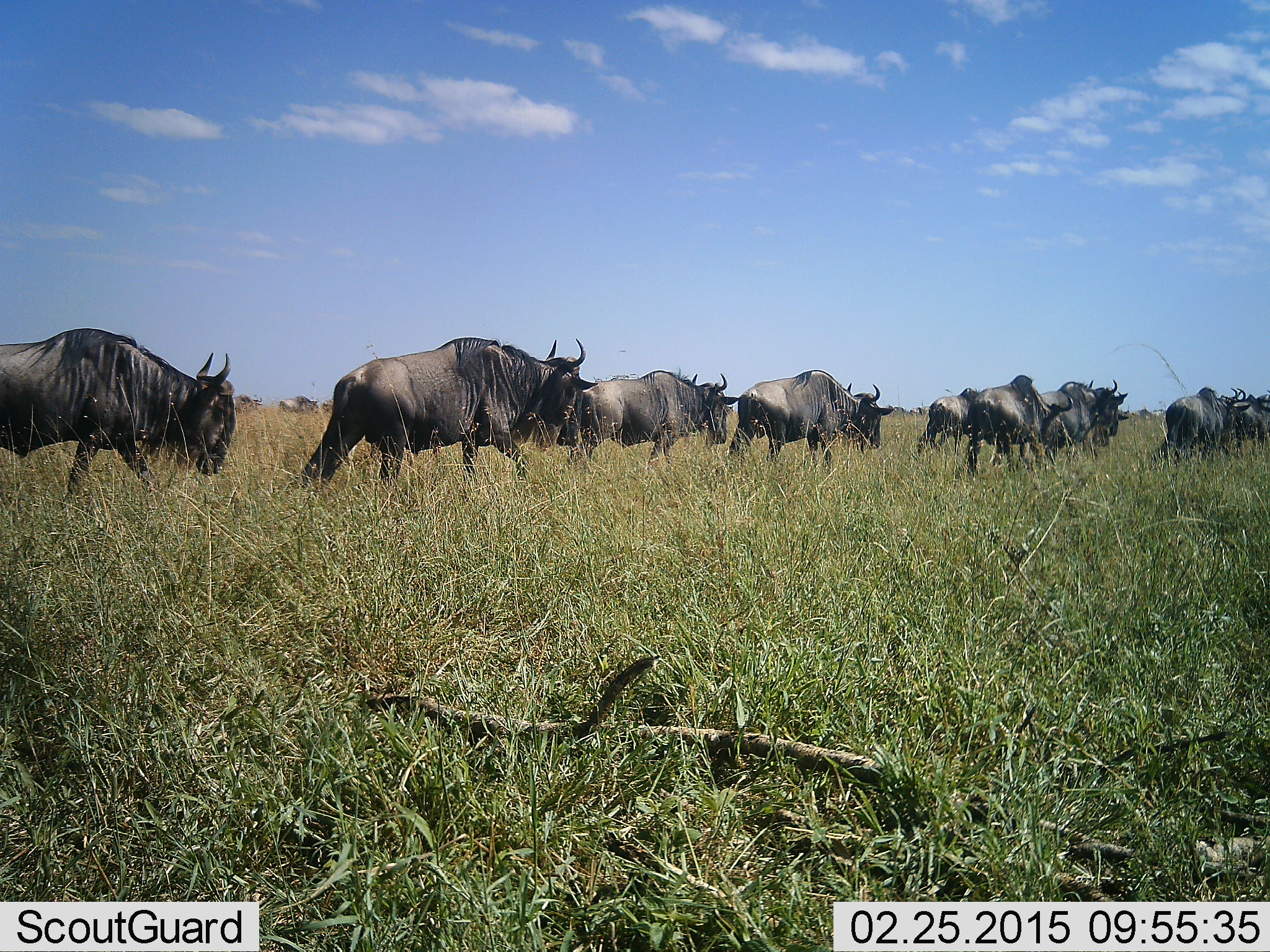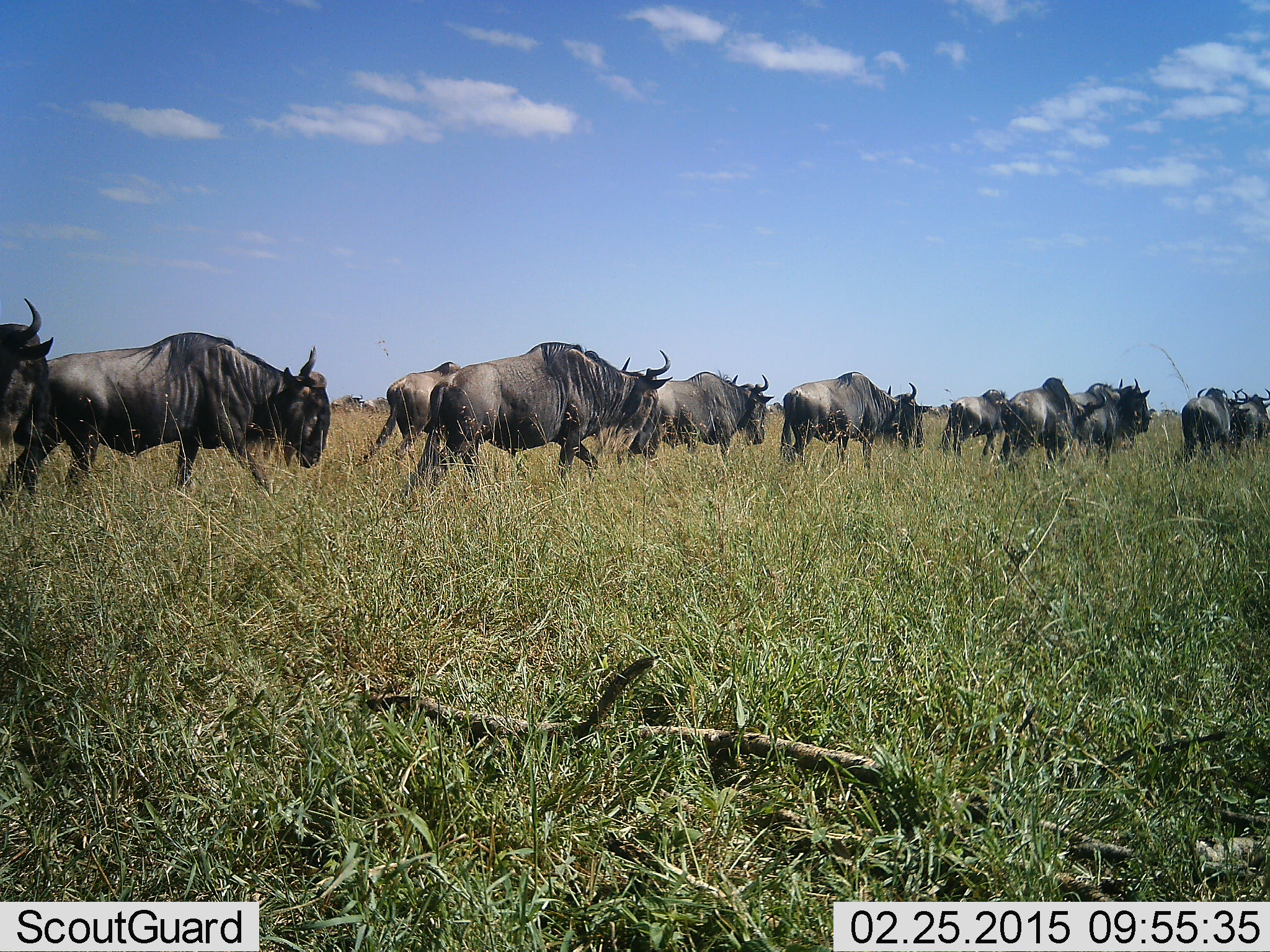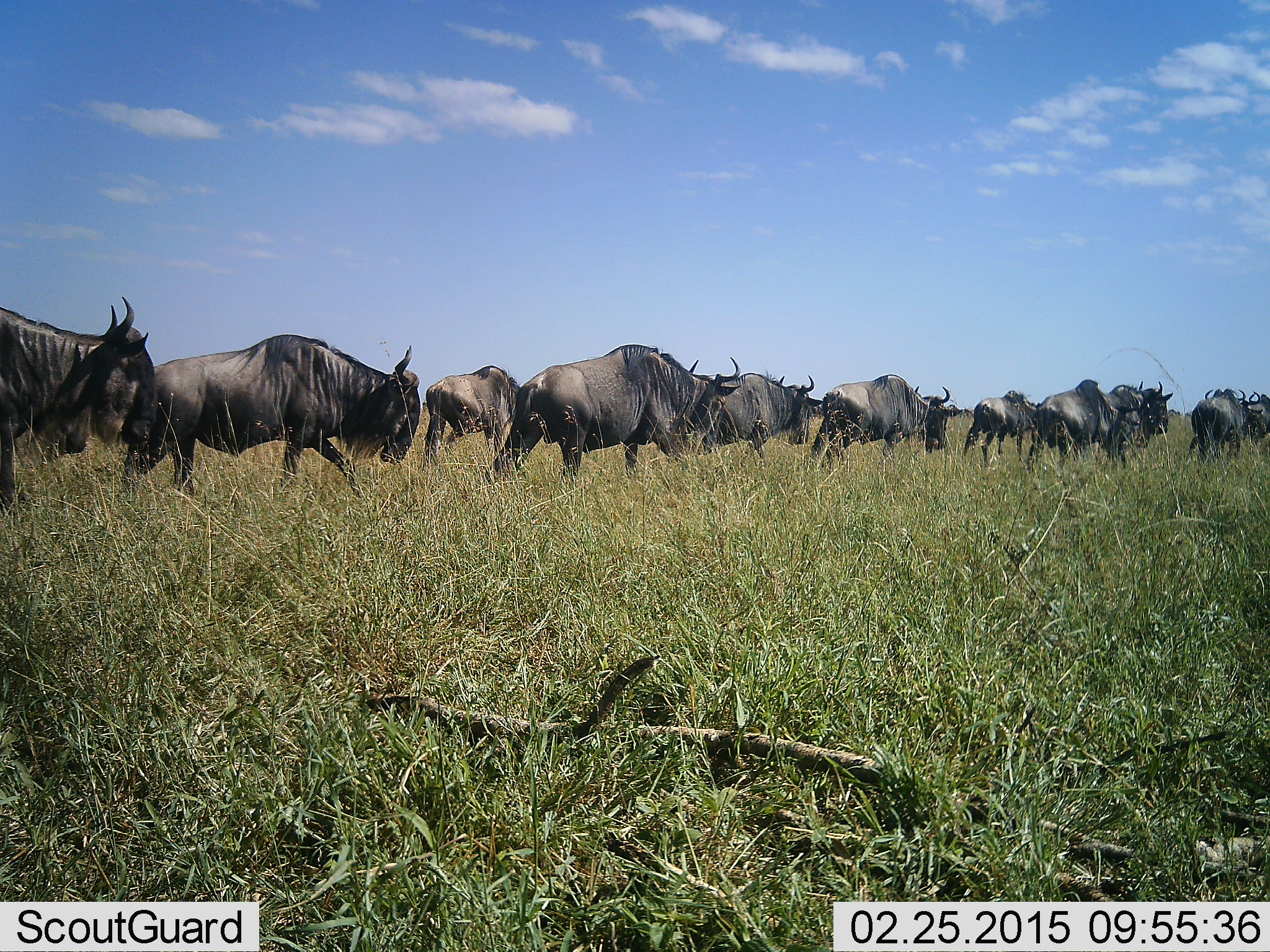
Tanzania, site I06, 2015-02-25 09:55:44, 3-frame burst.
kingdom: Animalia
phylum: Chordata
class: Mammalia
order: Artiodactyla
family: Bovidae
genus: Connochaetes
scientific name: Connochaetes taurinus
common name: blue wildebeest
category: wildebeest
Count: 11-50.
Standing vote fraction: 0%.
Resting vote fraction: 0%.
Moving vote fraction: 100%.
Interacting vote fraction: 0%.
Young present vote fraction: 0%.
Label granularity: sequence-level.